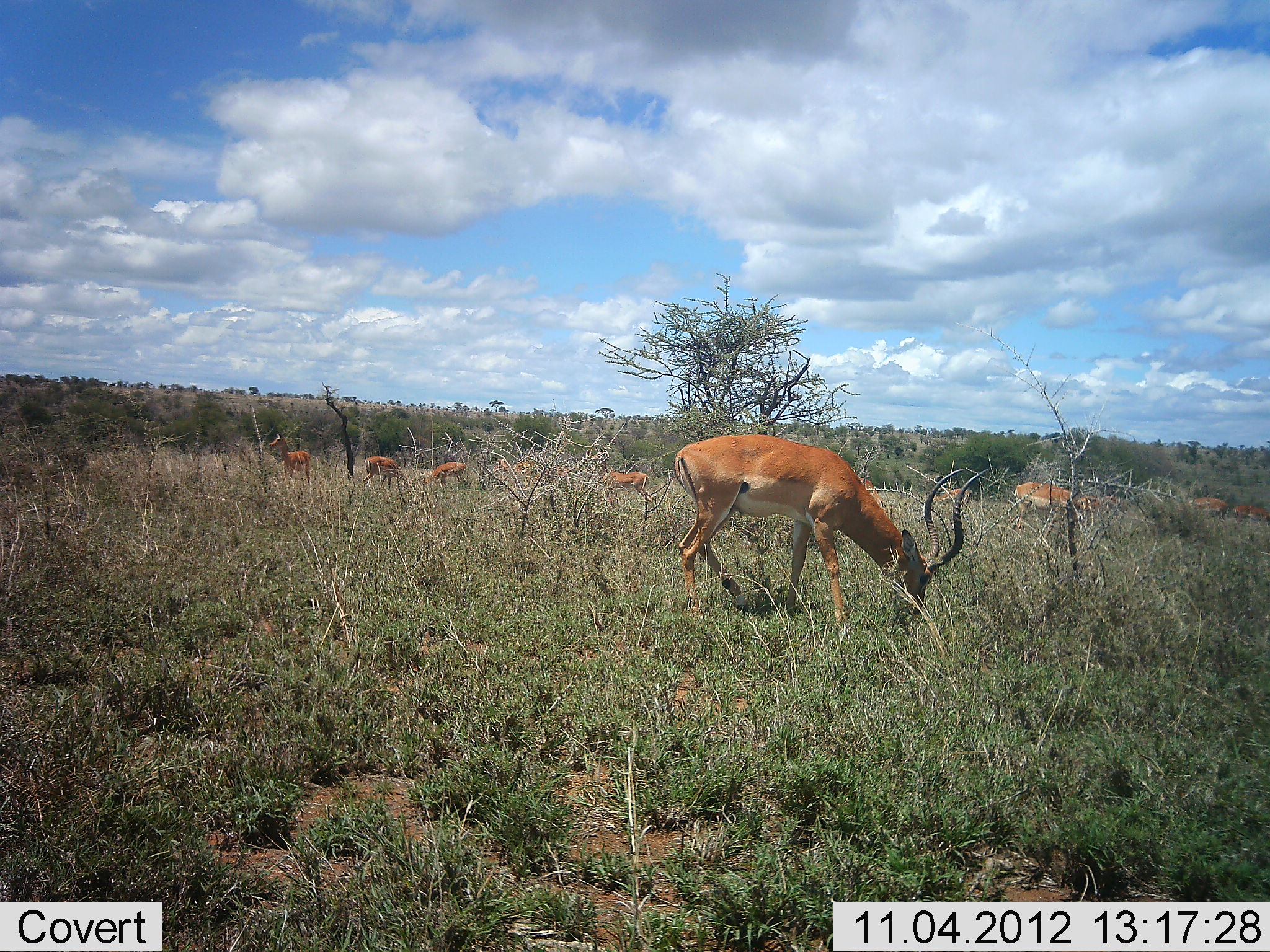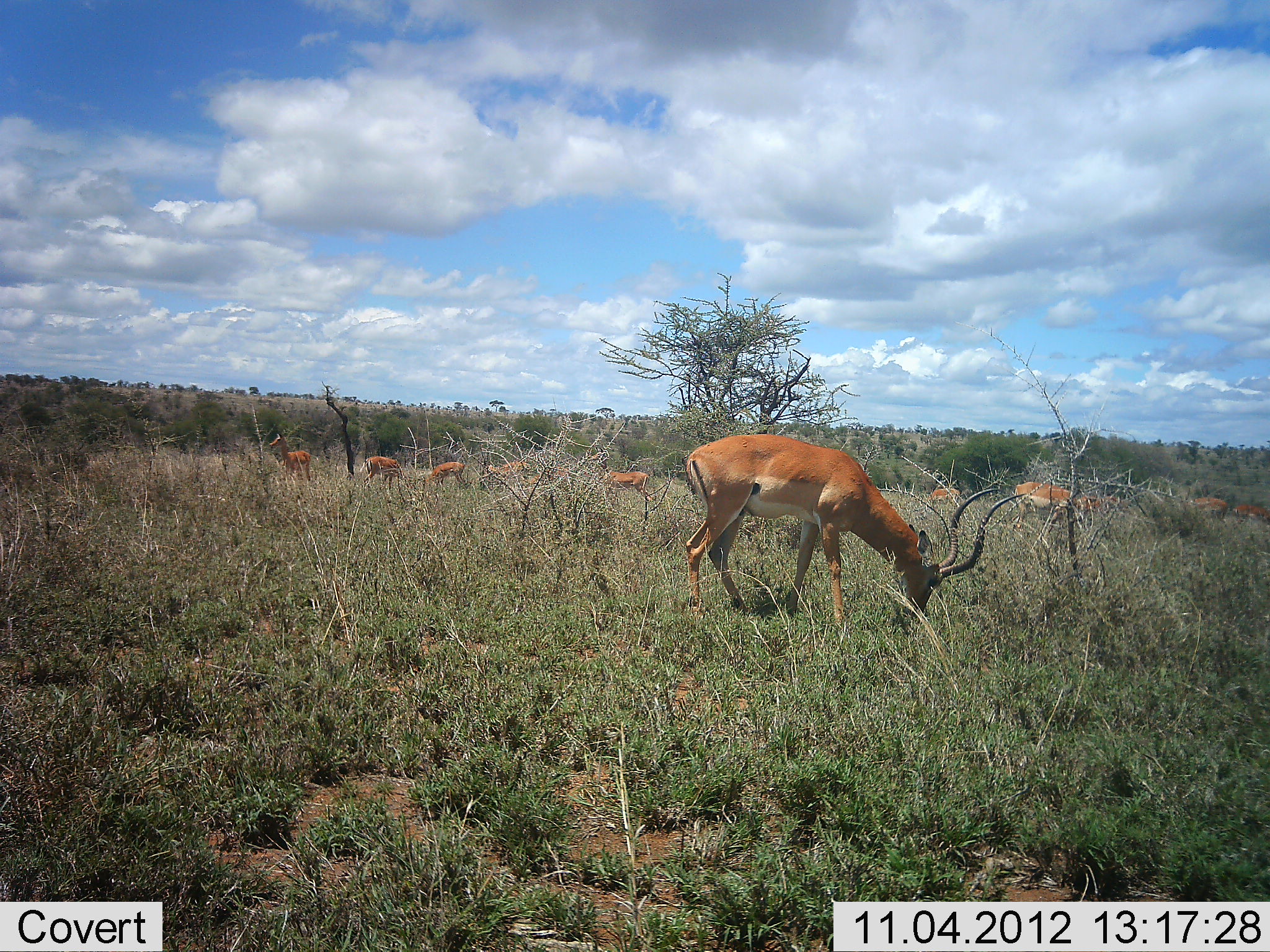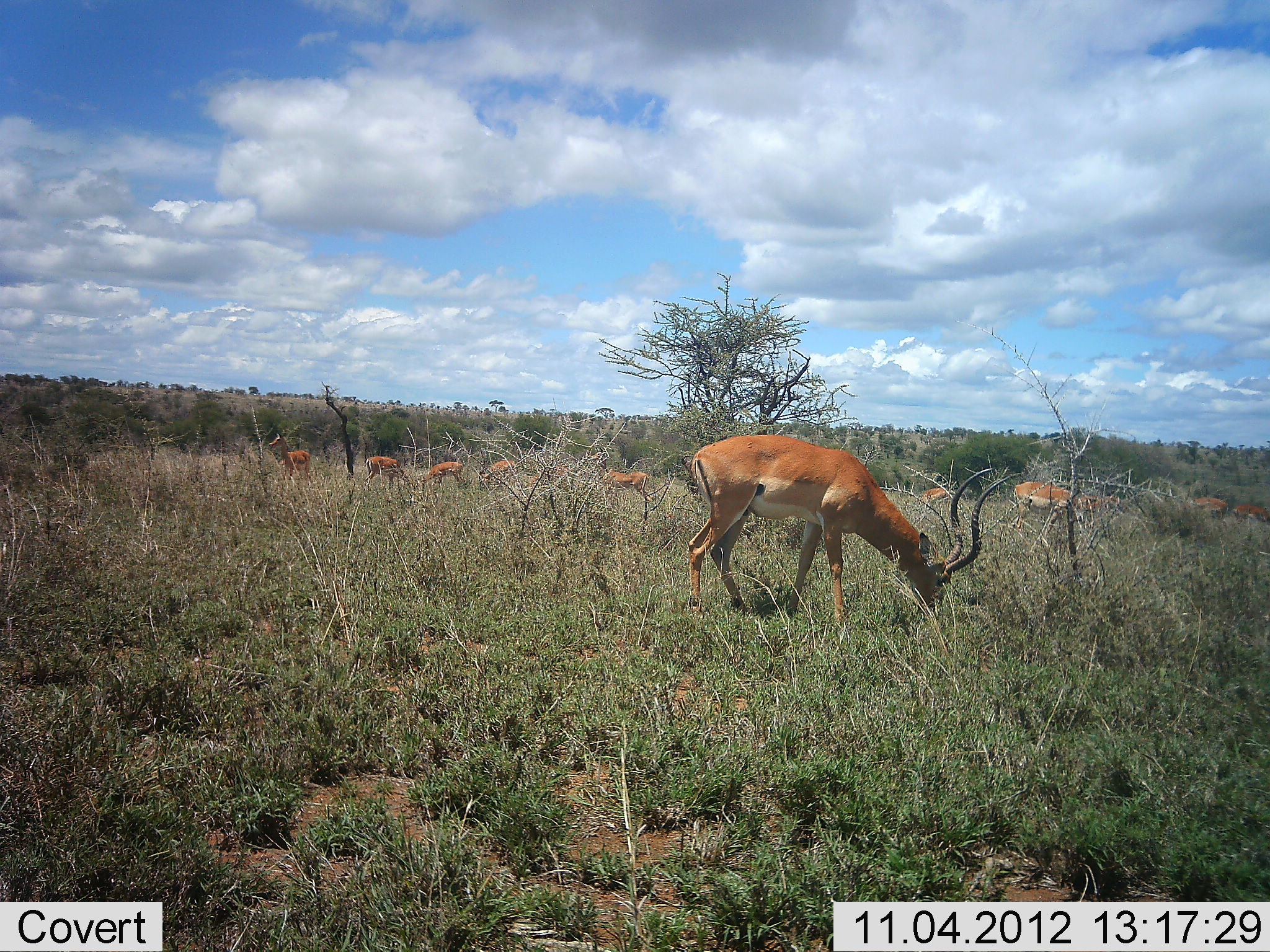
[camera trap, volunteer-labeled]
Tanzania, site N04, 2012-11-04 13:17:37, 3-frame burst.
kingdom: Animalia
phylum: Chordata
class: Mammalia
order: Artiodactyla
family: Bovidae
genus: Aepyceros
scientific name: Aepyceros melampus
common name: impala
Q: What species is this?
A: Impala (Aepyceros melampus).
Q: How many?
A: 10.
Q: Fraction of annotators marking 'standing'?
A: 30%.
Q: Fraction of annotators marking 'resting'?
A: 0%.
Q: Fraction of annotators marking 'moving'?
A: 10%.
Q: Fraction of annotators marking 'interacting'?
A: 0%.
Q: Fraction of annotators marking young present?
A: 0%.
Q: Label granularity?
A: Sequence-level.